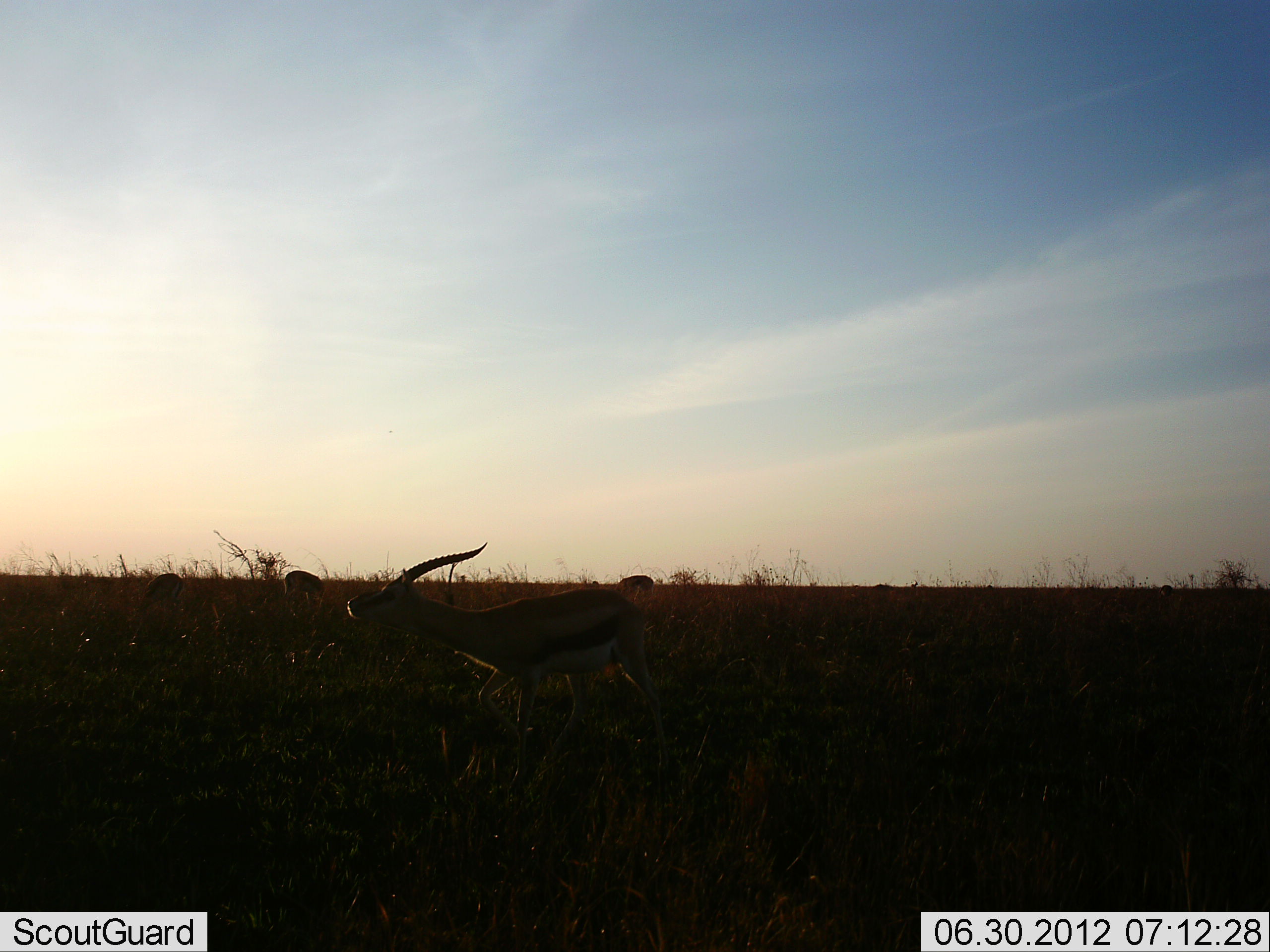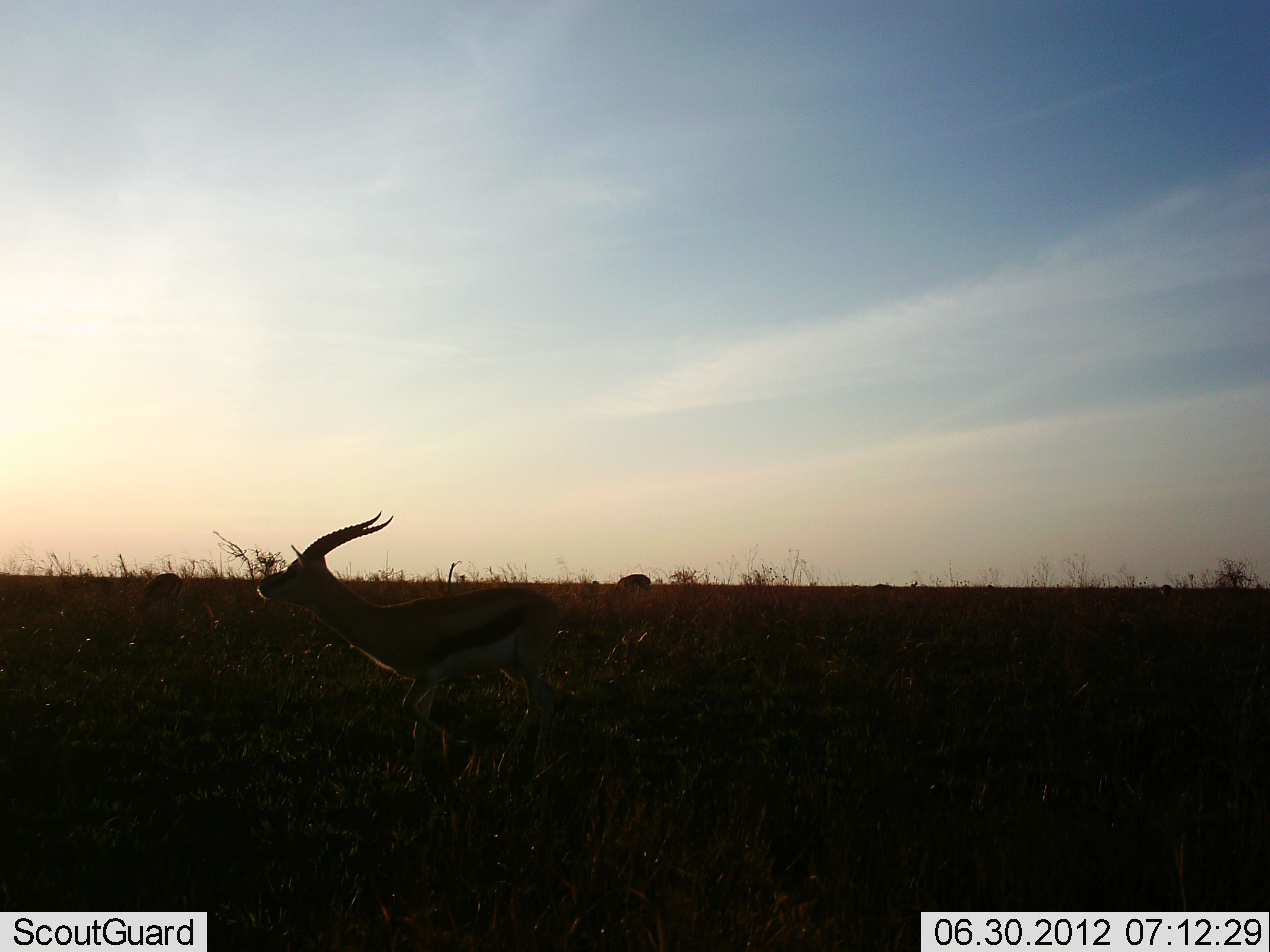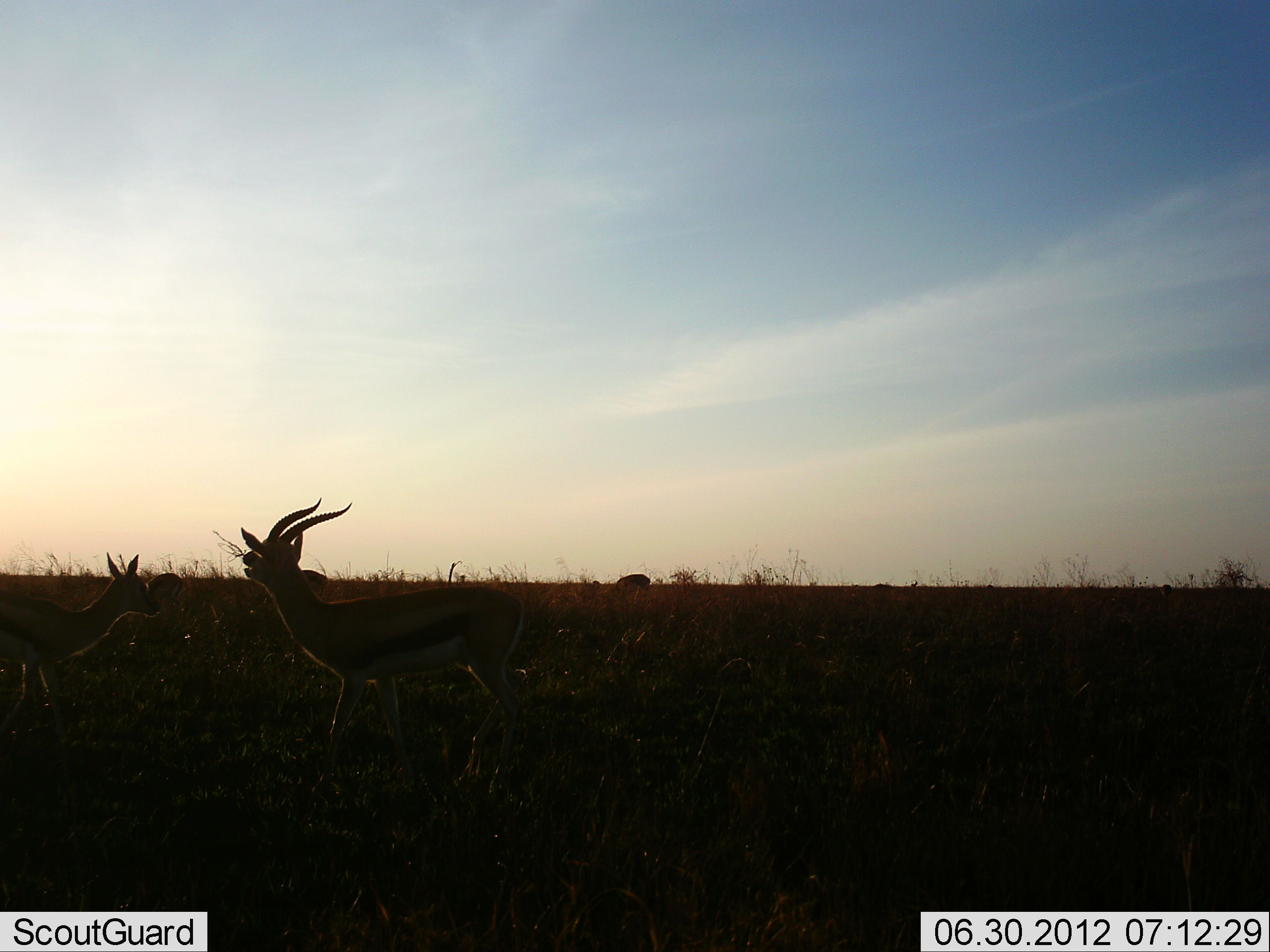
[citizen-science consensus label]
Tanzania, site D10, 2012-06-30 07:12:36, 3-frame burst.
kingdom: Animalia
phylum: Chordata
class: Mammalia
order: Artiodactyla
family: Bovidae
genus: Eudorcas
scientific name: Eudorcas thomsonii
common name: thomson's gazelle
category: gazellethomsons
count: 3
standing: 20%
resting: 0%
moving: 80%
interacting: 10%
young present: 10%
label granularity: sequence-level